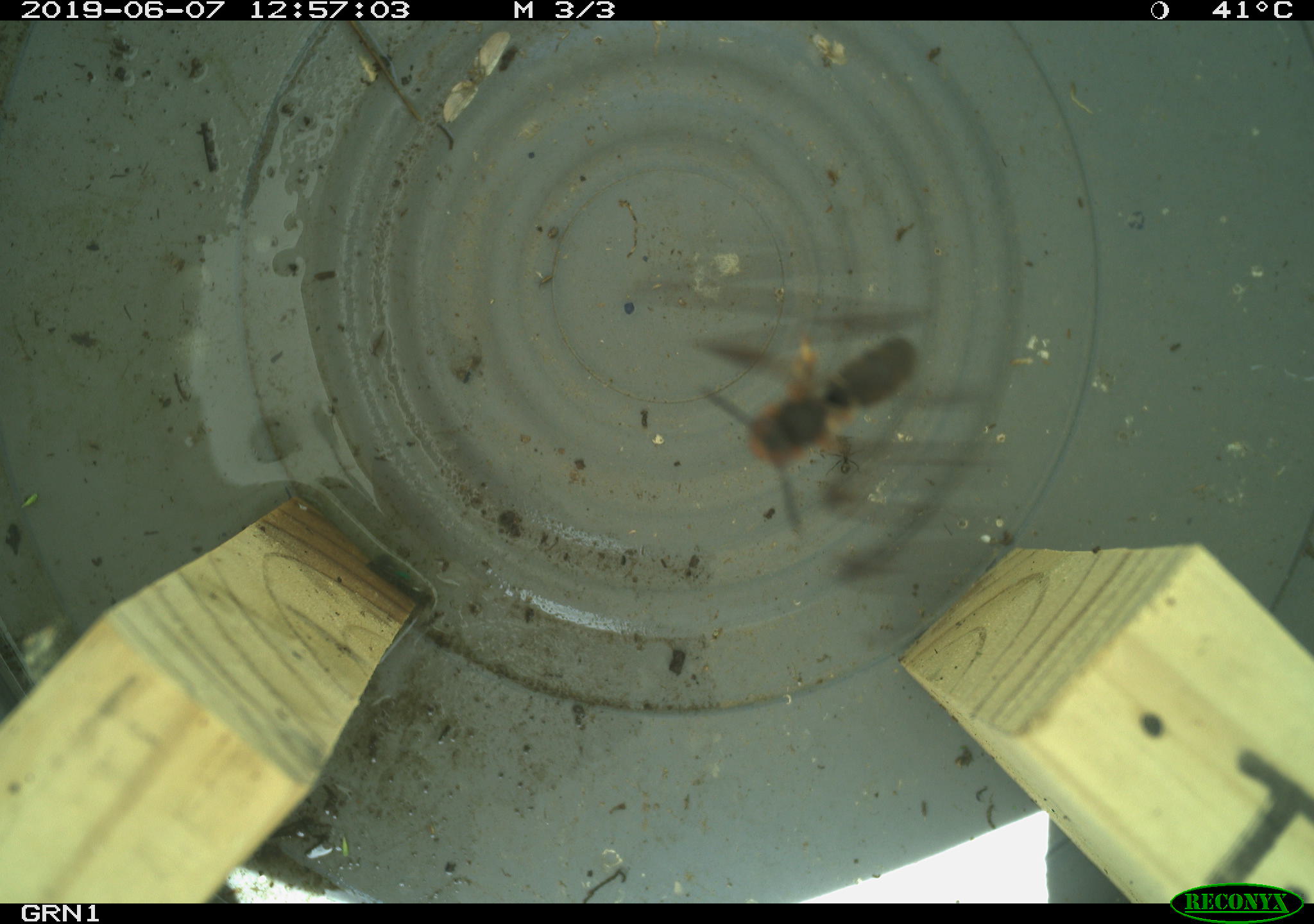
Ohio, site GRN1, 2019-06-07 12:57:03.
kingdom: Animalia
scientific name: Animalia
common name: animal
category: invertebrate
Invertebrate (animal) (Animalia).